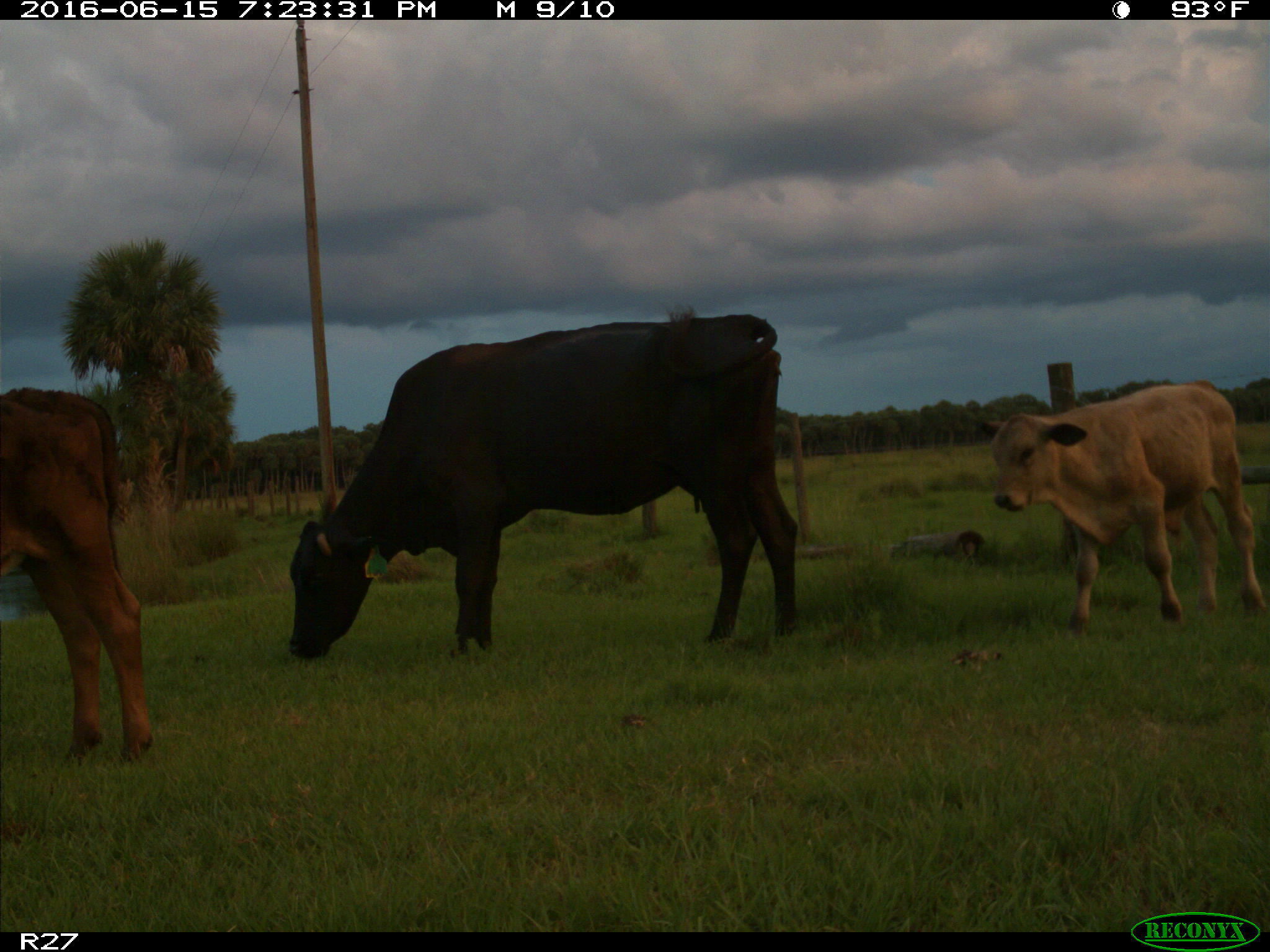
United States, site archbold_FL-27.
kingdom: Animalia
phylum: Chordata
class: Mammalia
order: Artiodactyla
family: Bovidae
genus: Bos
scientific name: Bos taurus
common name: domestic cow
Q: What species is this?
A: Bos taurus (domestic cow).